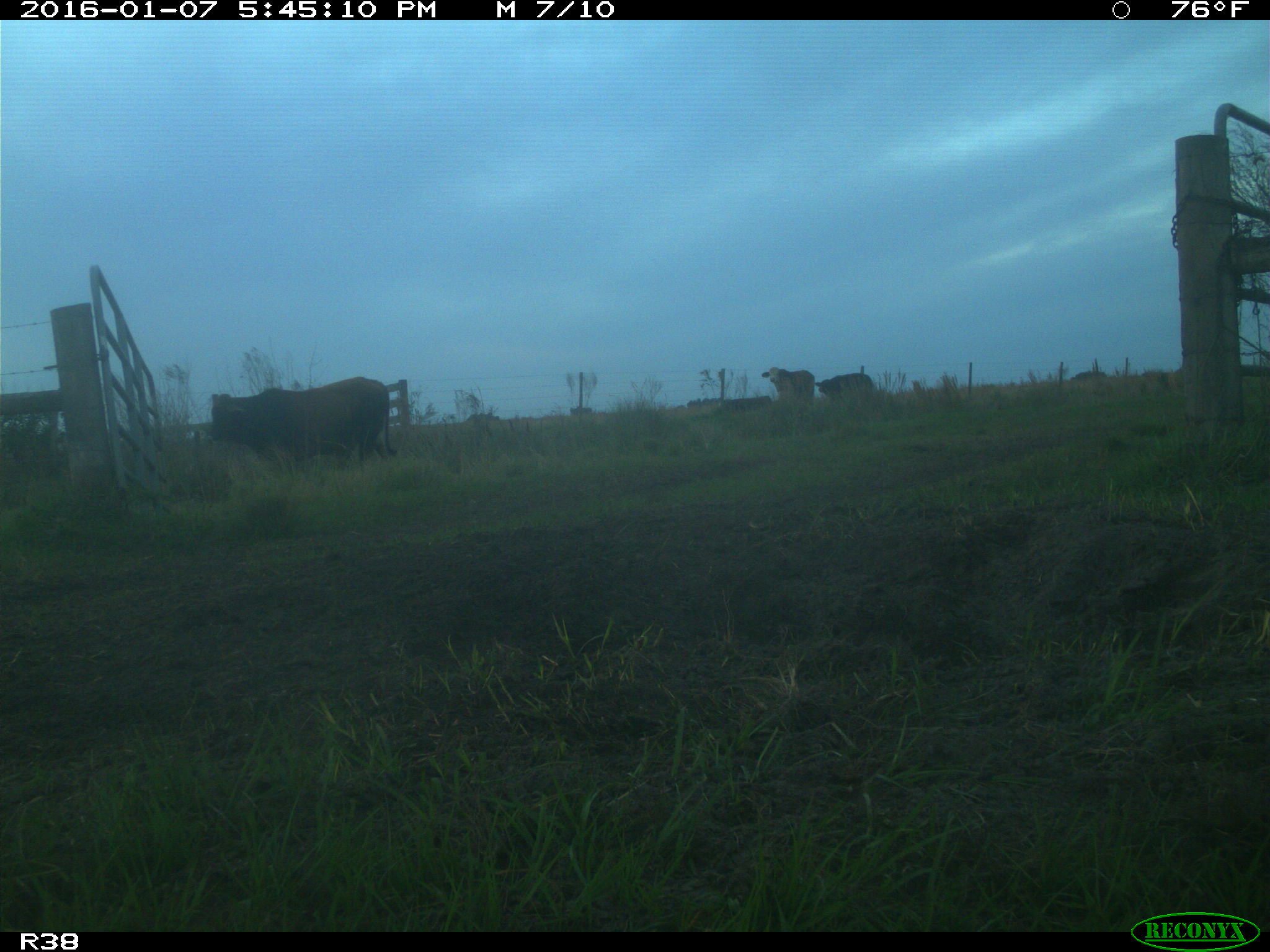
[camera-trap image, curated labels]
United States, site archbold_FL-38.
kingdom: Animalia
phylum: Chordata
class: Mammalia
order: Artiodactyla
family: Bovidae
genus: Bos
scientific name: Bos taurus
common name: domestic cow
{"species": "Bos taurus (domestic cow)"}